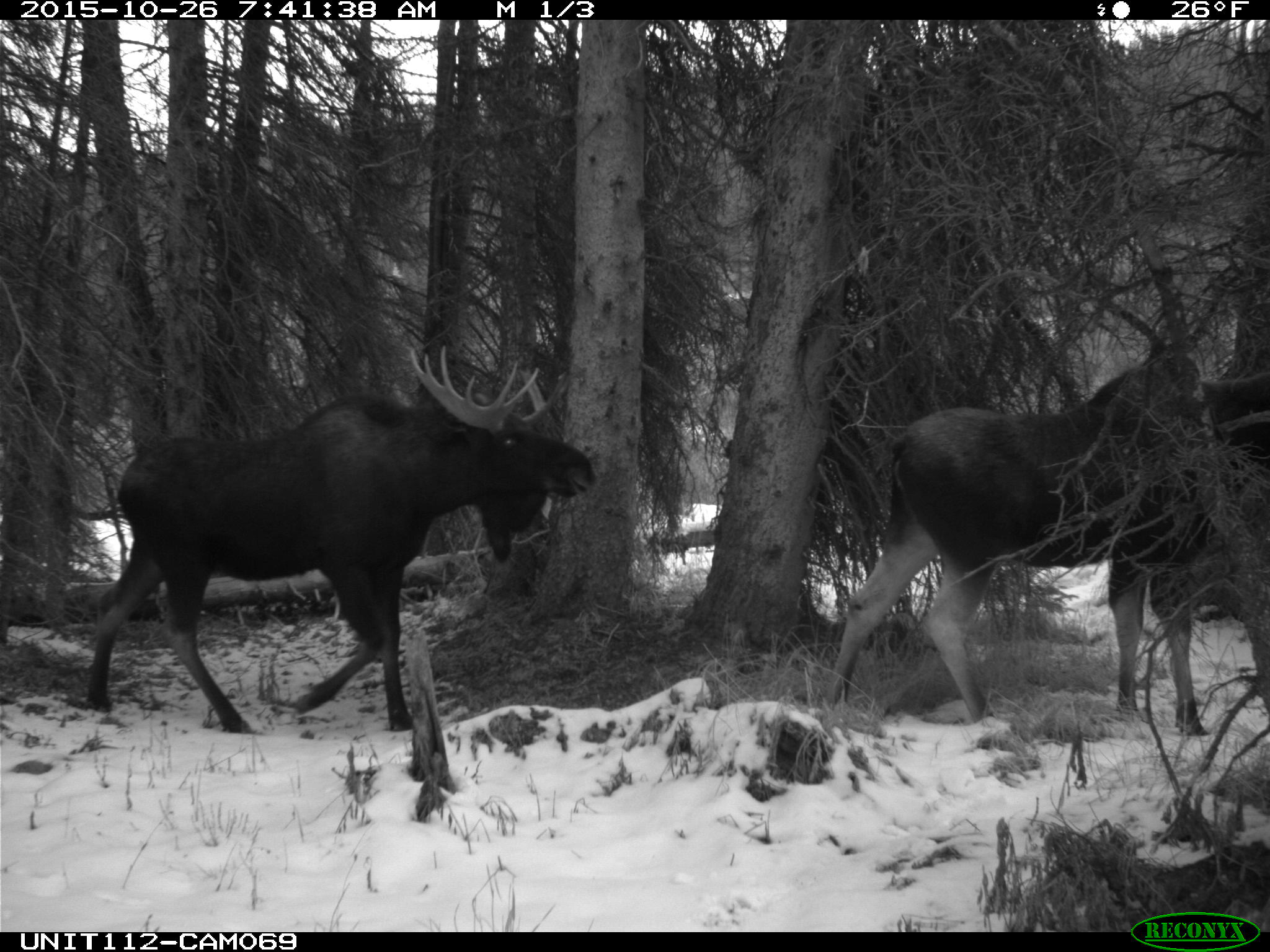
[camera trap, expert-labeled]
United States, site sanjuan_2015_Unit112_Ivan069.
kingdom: Animalia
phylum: Chordata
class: Mammalia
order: Artiodactyla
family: Cervidae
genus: Alces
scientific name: Alces alces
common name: moose